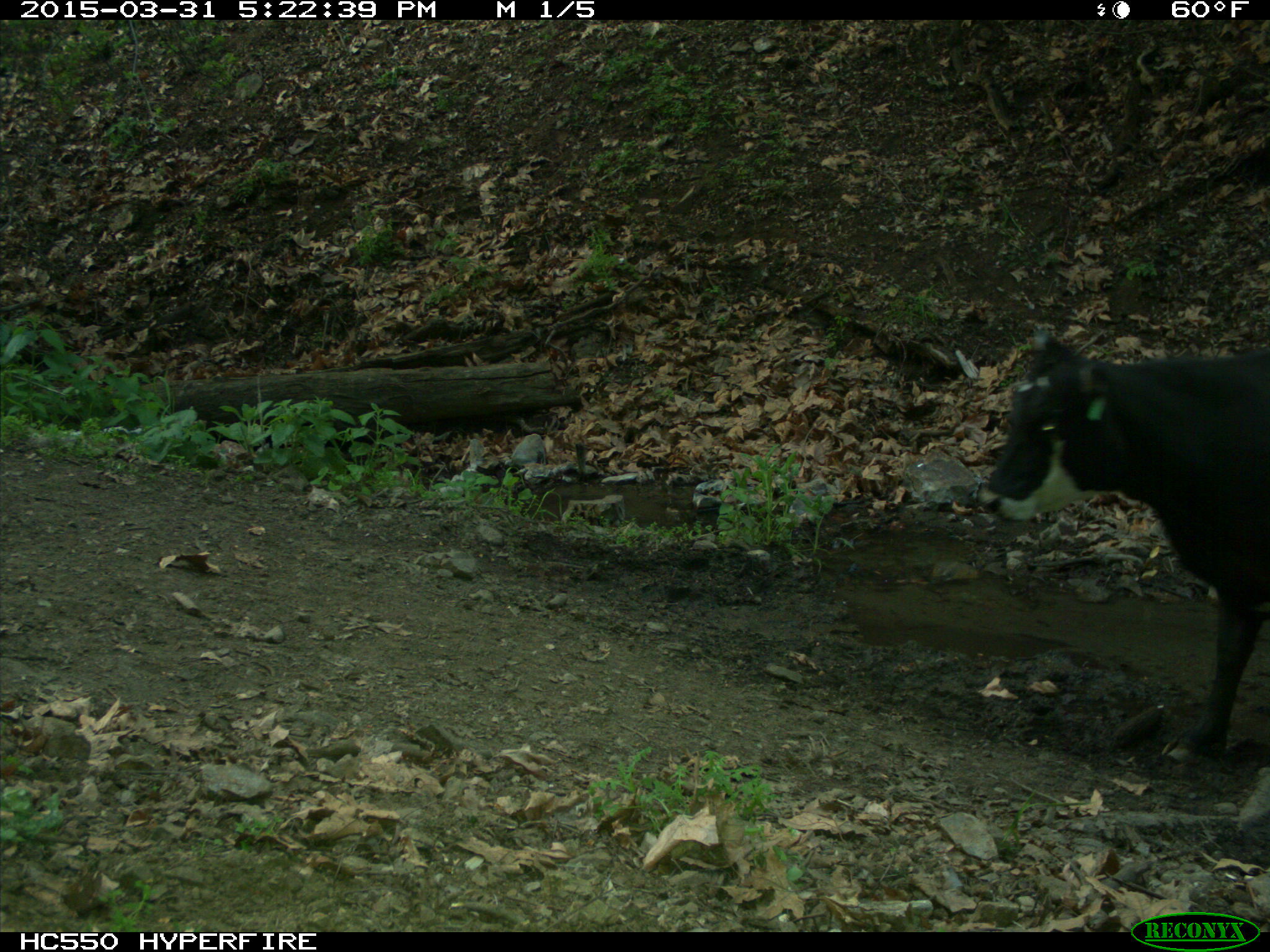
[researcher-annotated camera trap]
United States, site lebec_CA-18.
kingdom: Animalia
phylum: Chordata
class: Mammalia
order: Artiodactyla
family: Bovidae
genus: Bos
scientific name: Bos taurus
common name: domestic cow